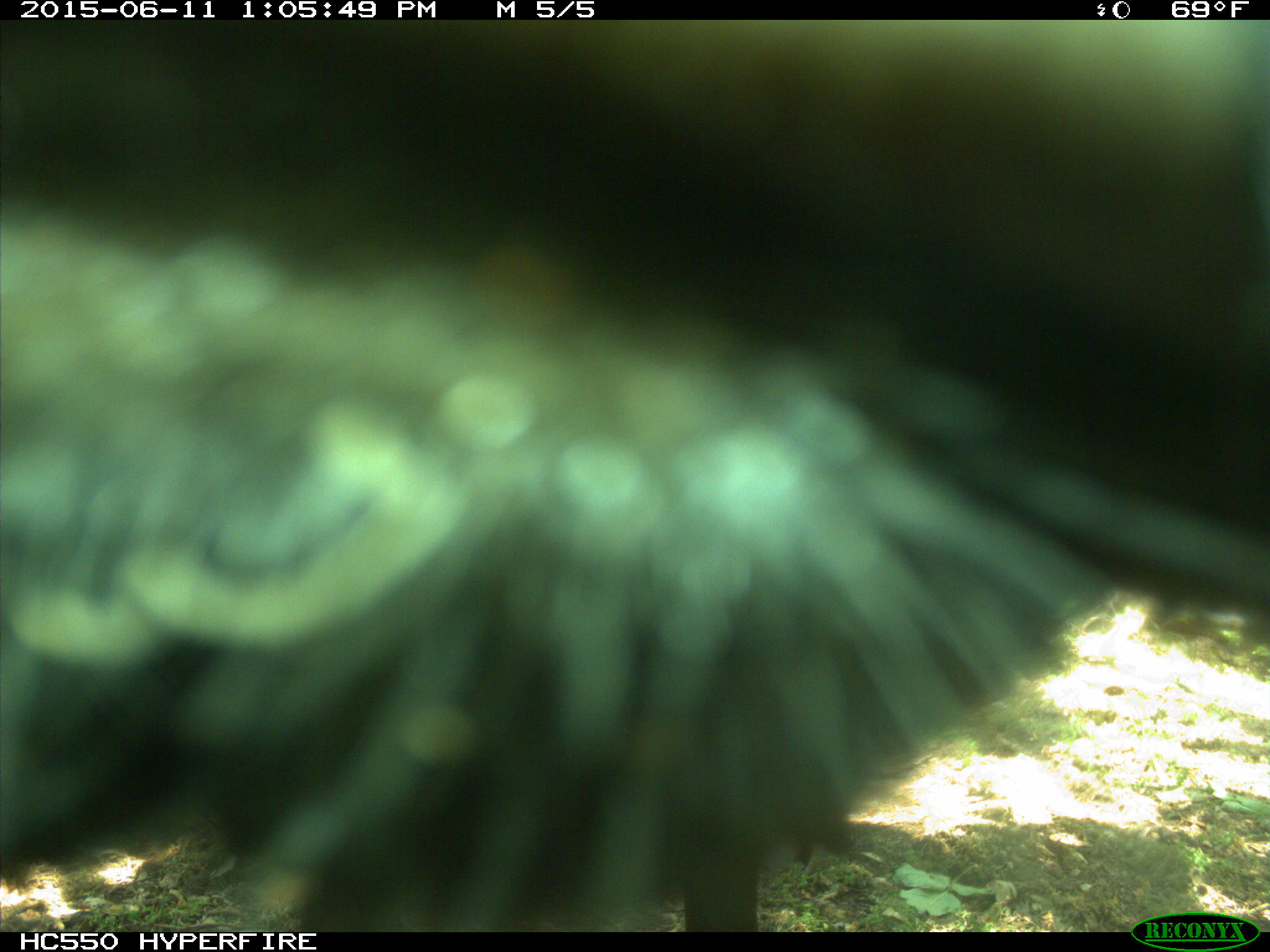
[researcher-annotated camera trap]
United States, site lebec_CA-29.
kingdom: Animalia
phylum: Chordata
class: Mammalia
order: Artiodactyla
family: Bovidae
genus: Bos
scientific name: Bos taurus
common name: domestic cow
Bos taurus (domestic cow).